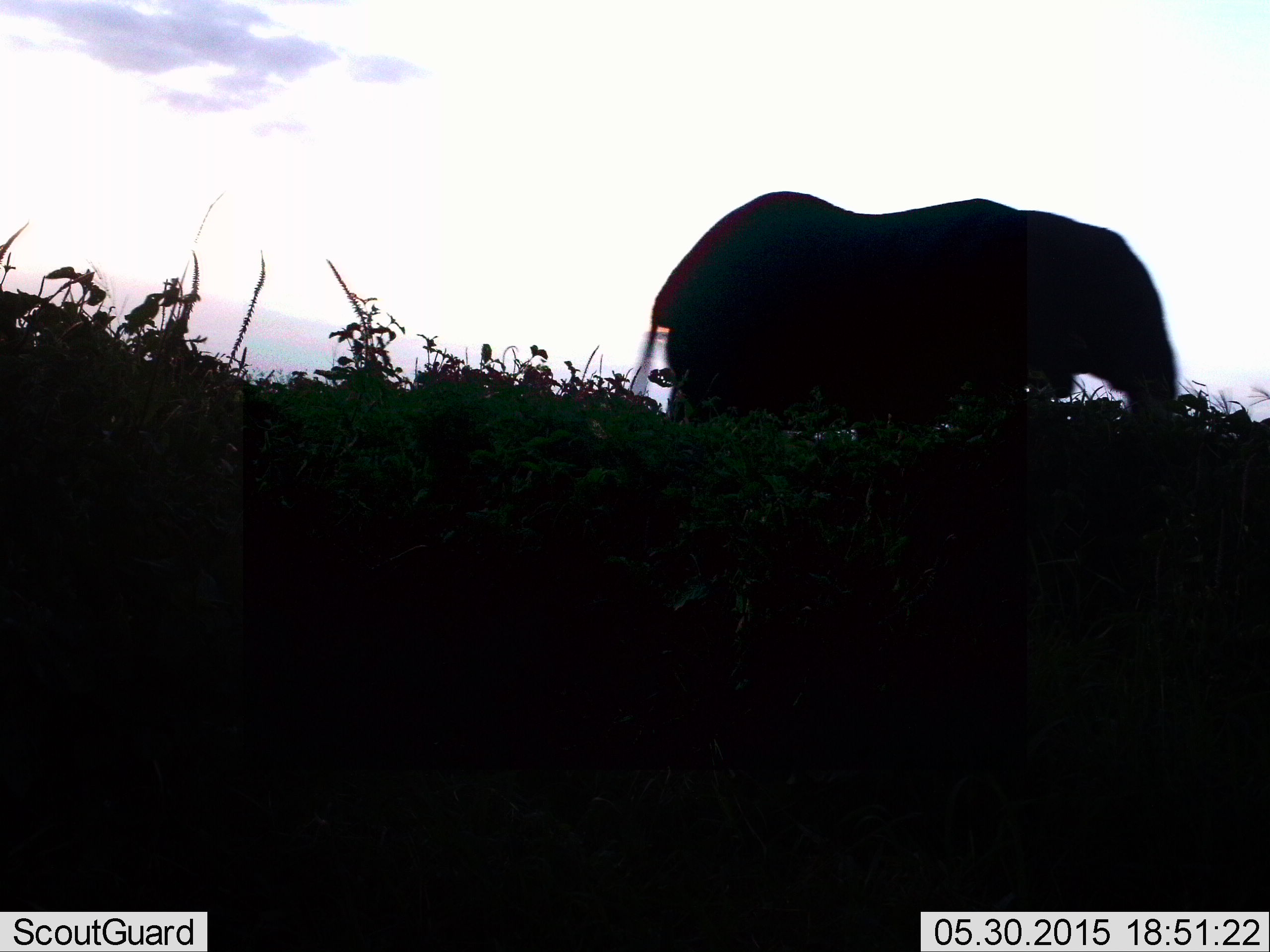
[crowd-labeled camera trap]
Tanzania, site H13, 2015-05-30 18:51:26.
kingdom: Animalia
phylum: Chordata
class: Mammalia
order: Proboscidea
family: Elephantidae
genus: Loxodonta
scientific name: Loxodonta africana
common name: african bush elephant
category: elephant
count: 1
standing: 60%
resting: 0%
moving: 50%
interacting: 0%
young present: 0%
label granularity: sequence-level